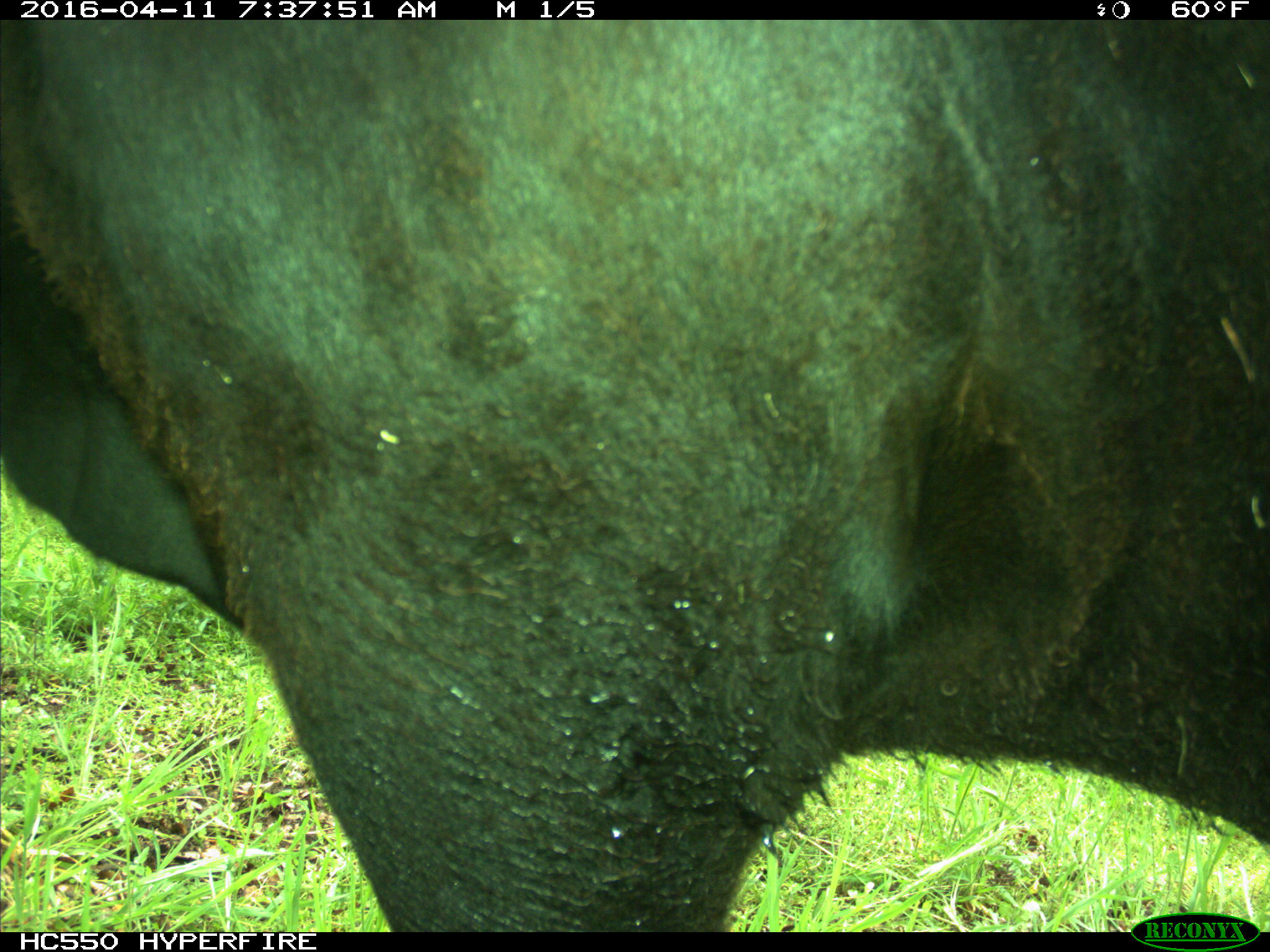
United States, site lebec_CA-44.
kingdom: Animalia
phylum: Chordata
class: Mammalia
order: Artiodactyla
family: Bovidae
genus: Bos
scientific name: Bos taurus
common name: domestic cow